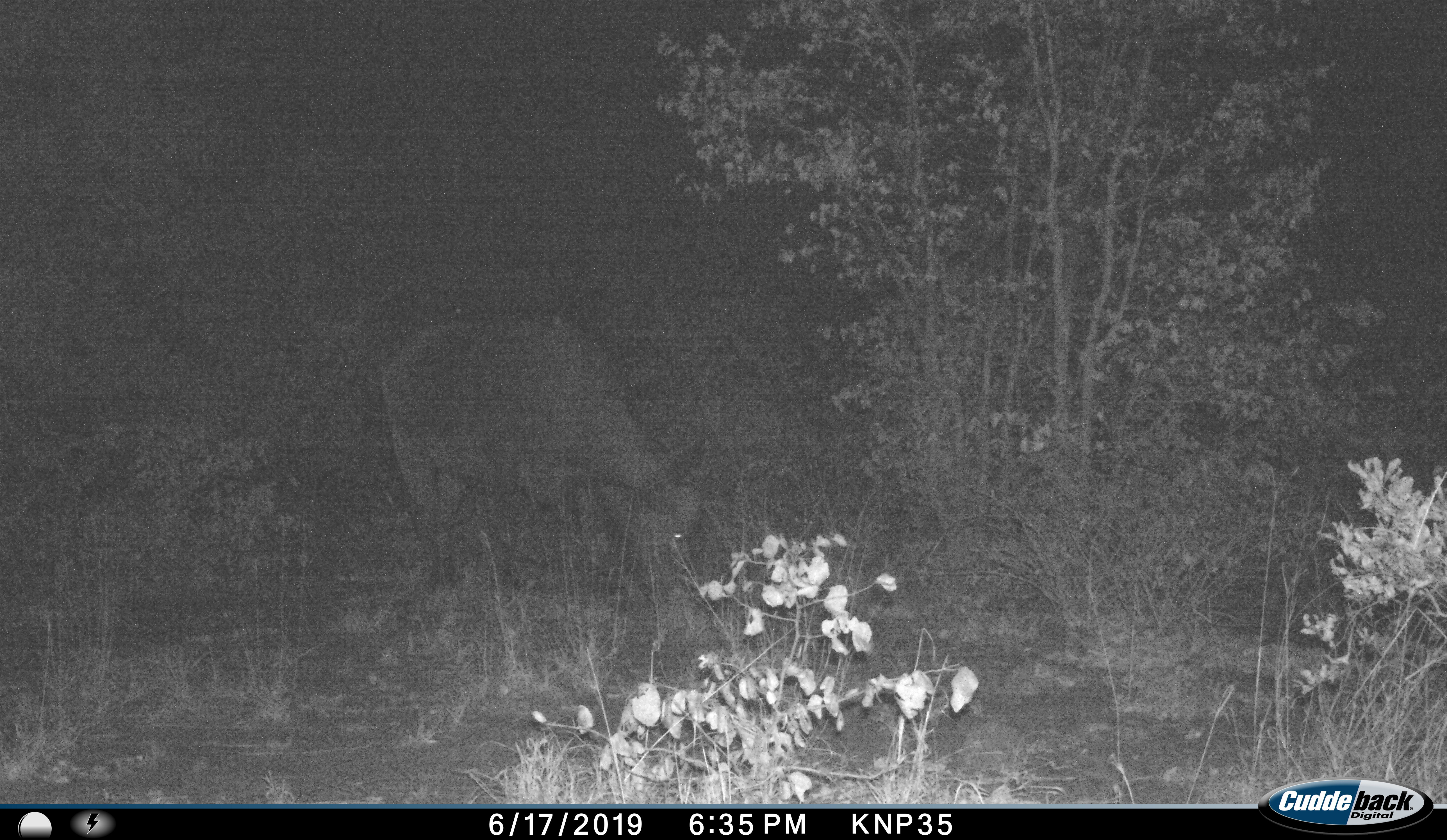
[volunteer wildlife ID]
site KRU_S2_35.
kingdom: Animalia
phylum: Chordata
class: Mammalia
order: Artiodactyla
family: Bovidae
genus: Syncerus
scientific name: Syncerus caffer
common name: african buffalo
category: buffalo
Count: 1.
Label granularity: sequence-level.